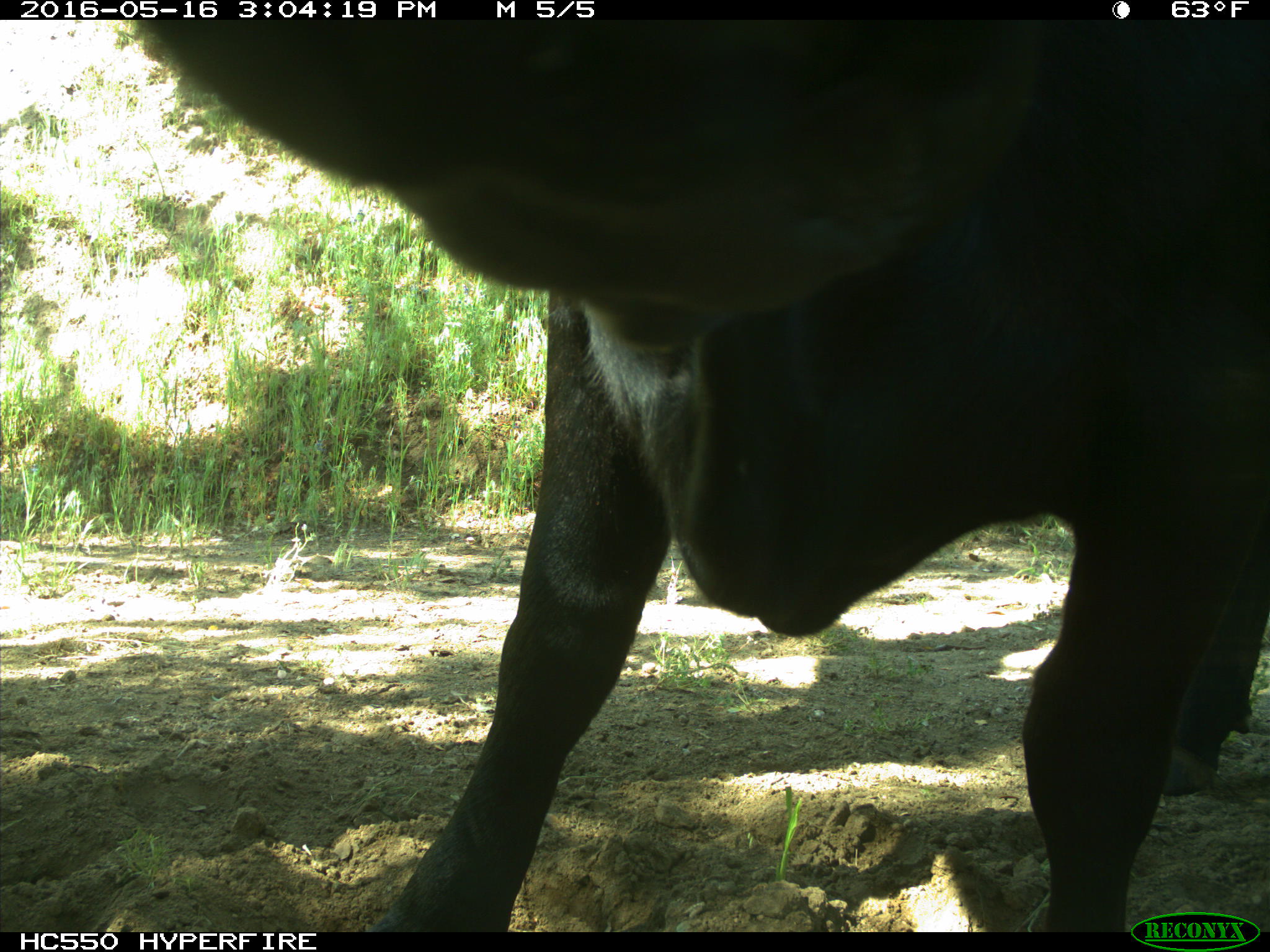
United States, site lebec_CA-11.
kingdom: Animalia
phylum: Chordata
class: Mammalia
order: Artiodactyla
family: Bovidae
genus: Bos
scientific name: Bos taurus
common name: domestic cow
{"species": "Bos taurus (domestic cow)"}